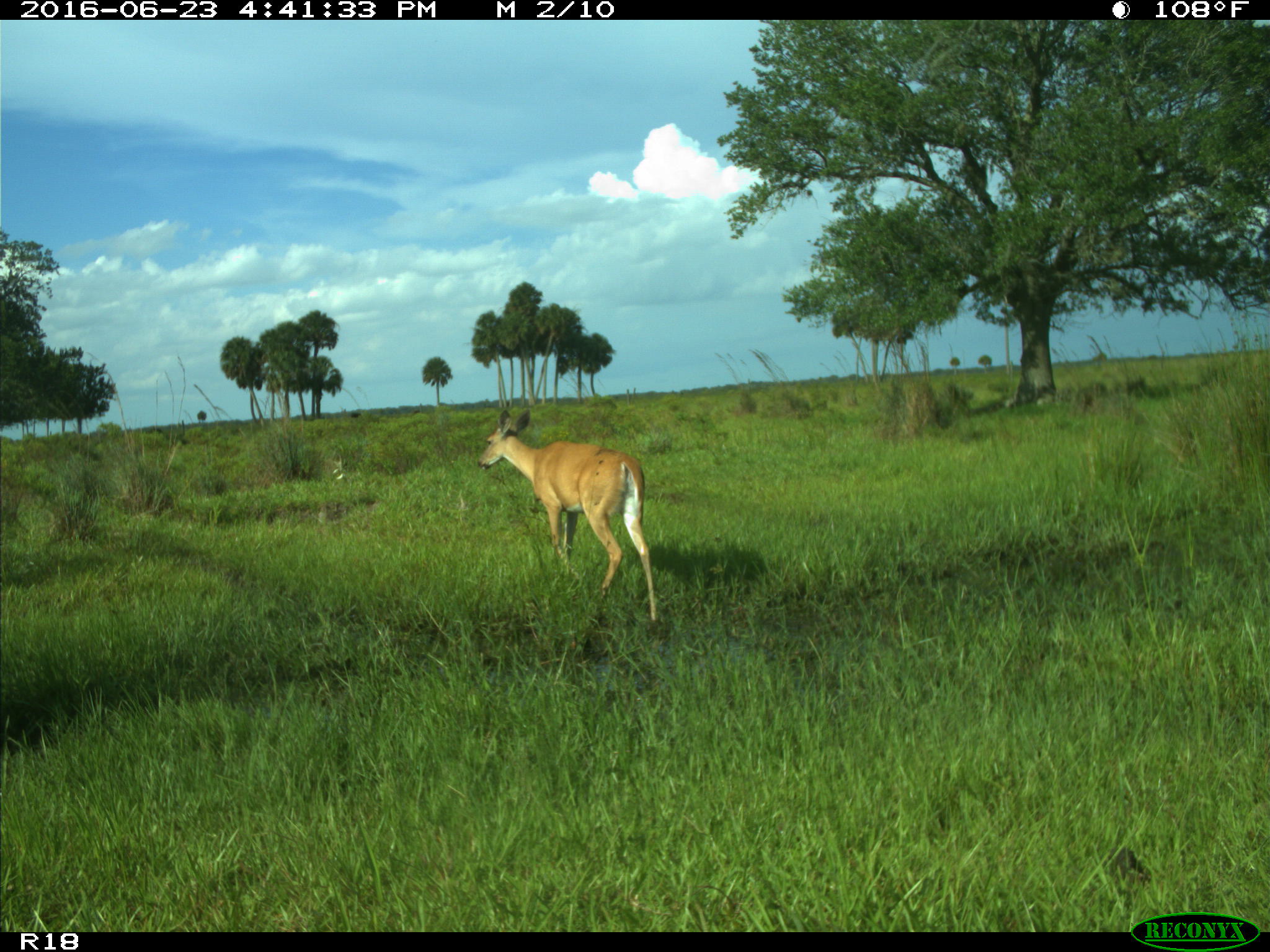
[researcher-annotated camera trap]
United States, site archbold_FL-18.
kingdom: Animalia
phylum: Chordata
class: Mammalia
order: Artiodactyla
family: Cervidae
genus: Odocoileus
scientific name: Odocoileus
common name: deer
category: unidentified deer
Unidentified deer (deer) (Odocoileus).